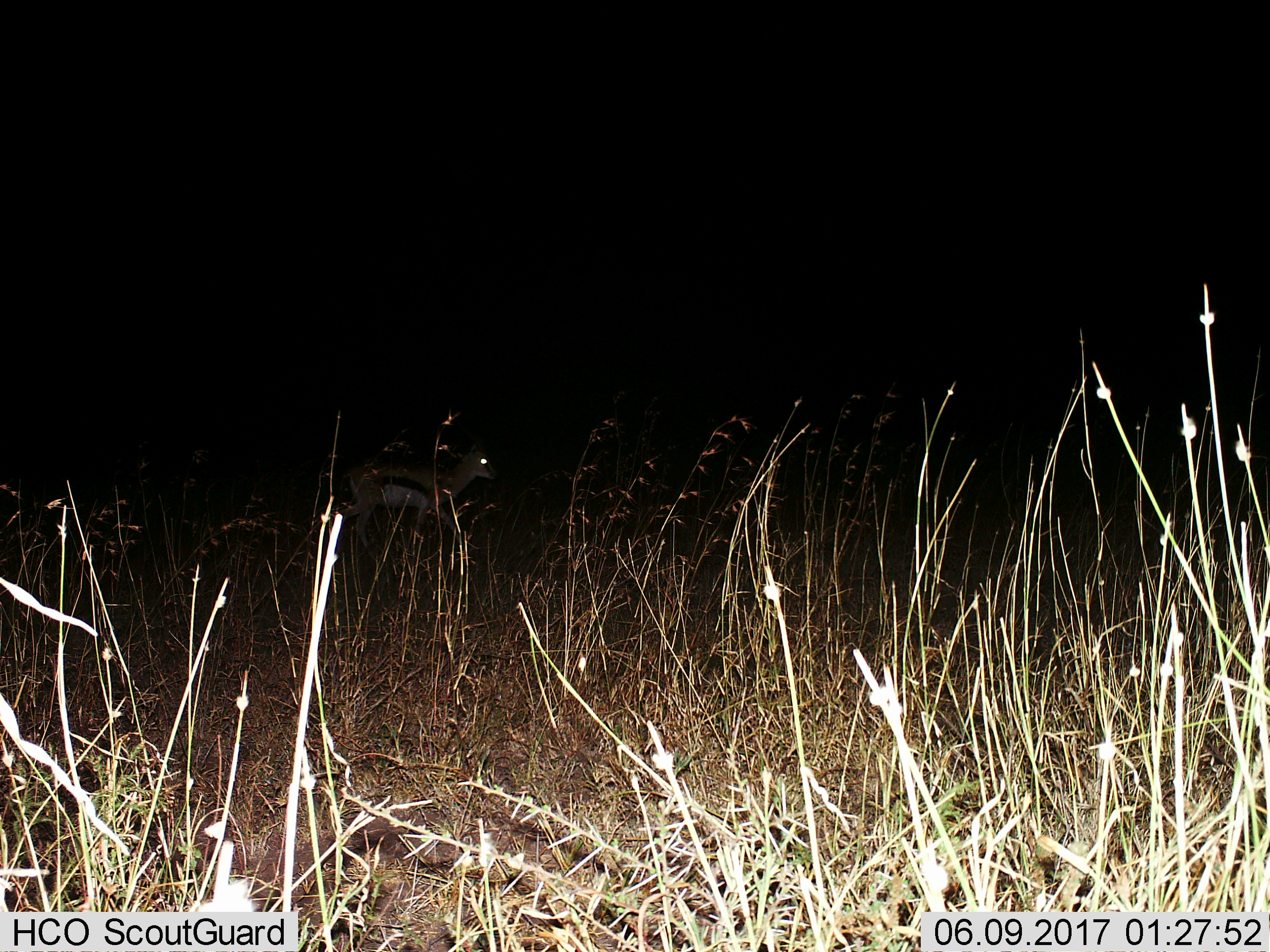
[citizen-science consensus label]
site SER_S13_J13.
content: unidentified animal